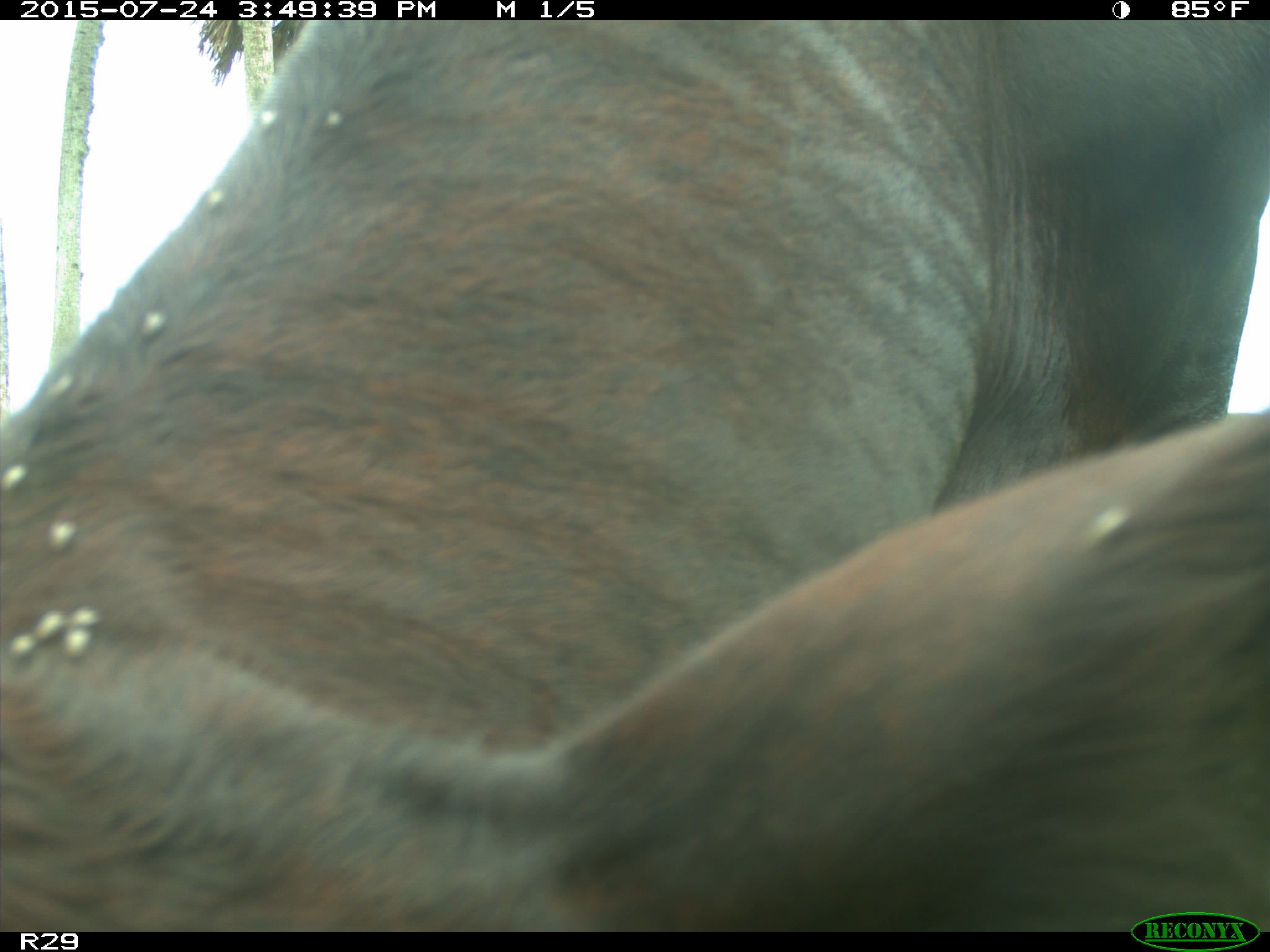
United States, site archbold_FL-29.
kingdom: Animalia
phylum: Chordata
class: Mammalia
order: Artiodactyla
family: Bovidae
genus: Bos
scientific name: Bos taurus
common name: domestic cow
Bos taurus (domestic cow).